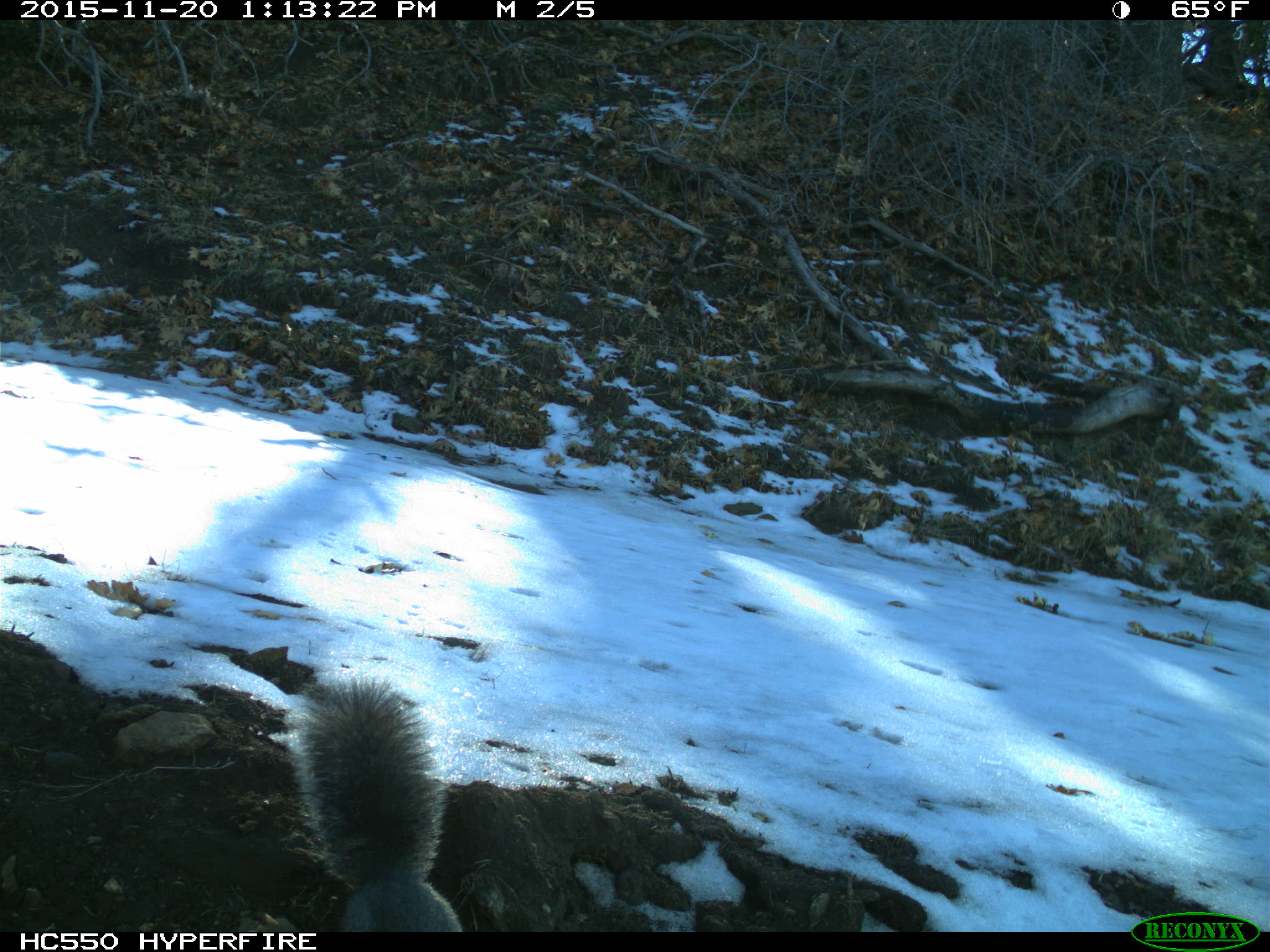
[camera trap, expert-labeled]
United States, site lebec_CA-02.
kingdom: Animalia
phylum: Chordata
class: Mammalia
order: Rodentia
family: Sciuridae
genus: Sciurus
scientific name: Sciurus carolinensis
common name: eastern gray squirrel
Sciurus carolinensis (eastern gray squirrel).